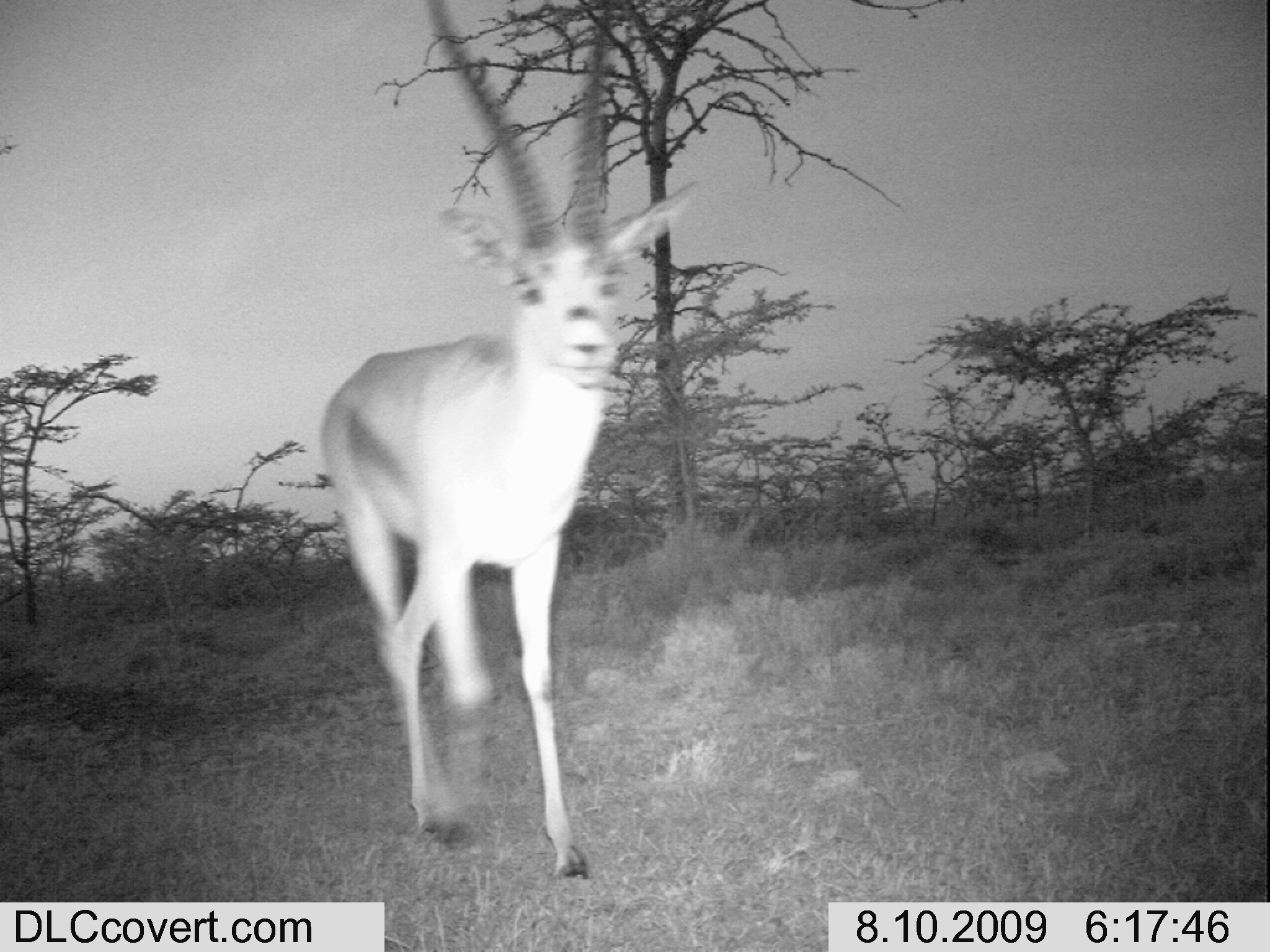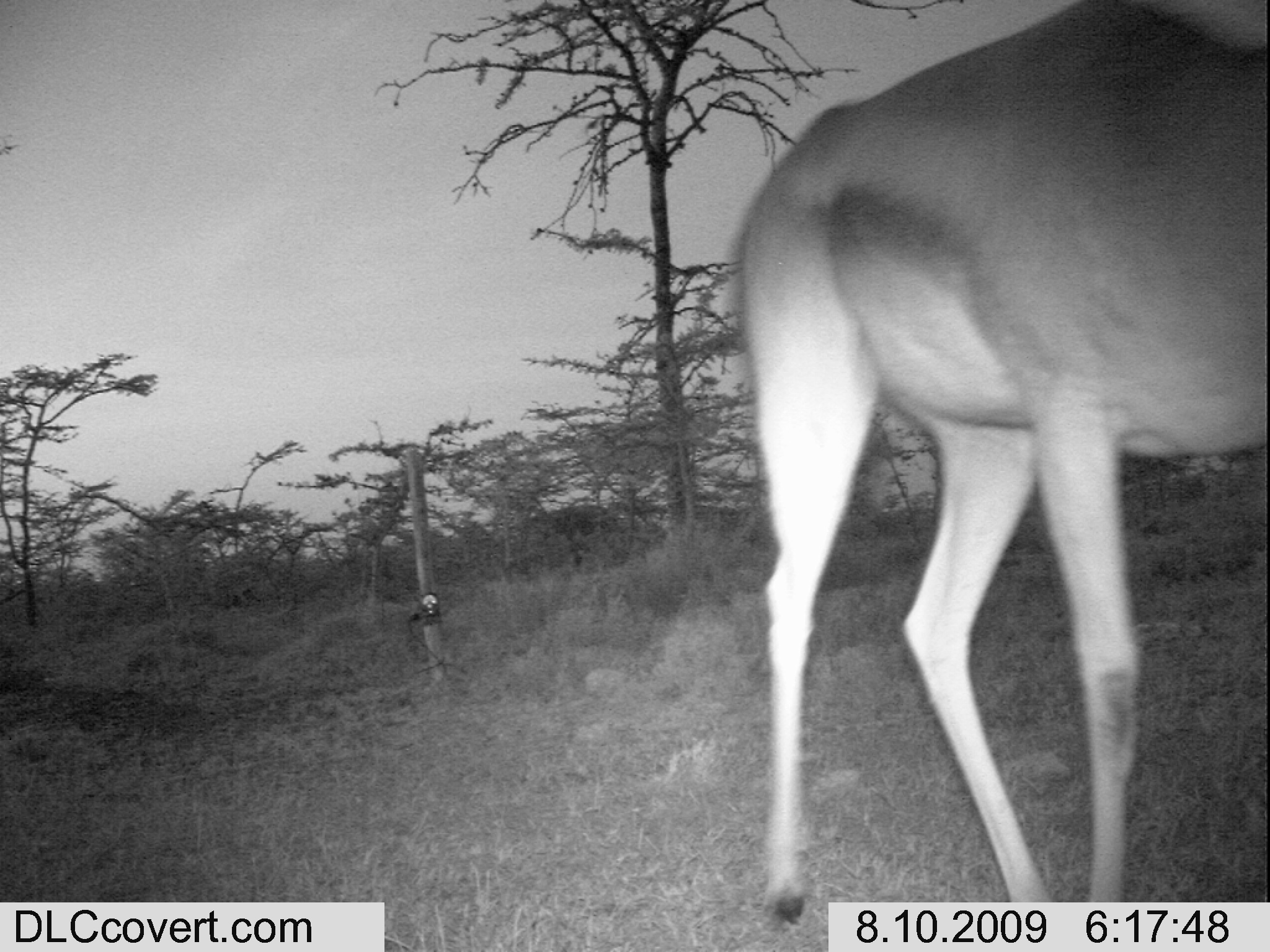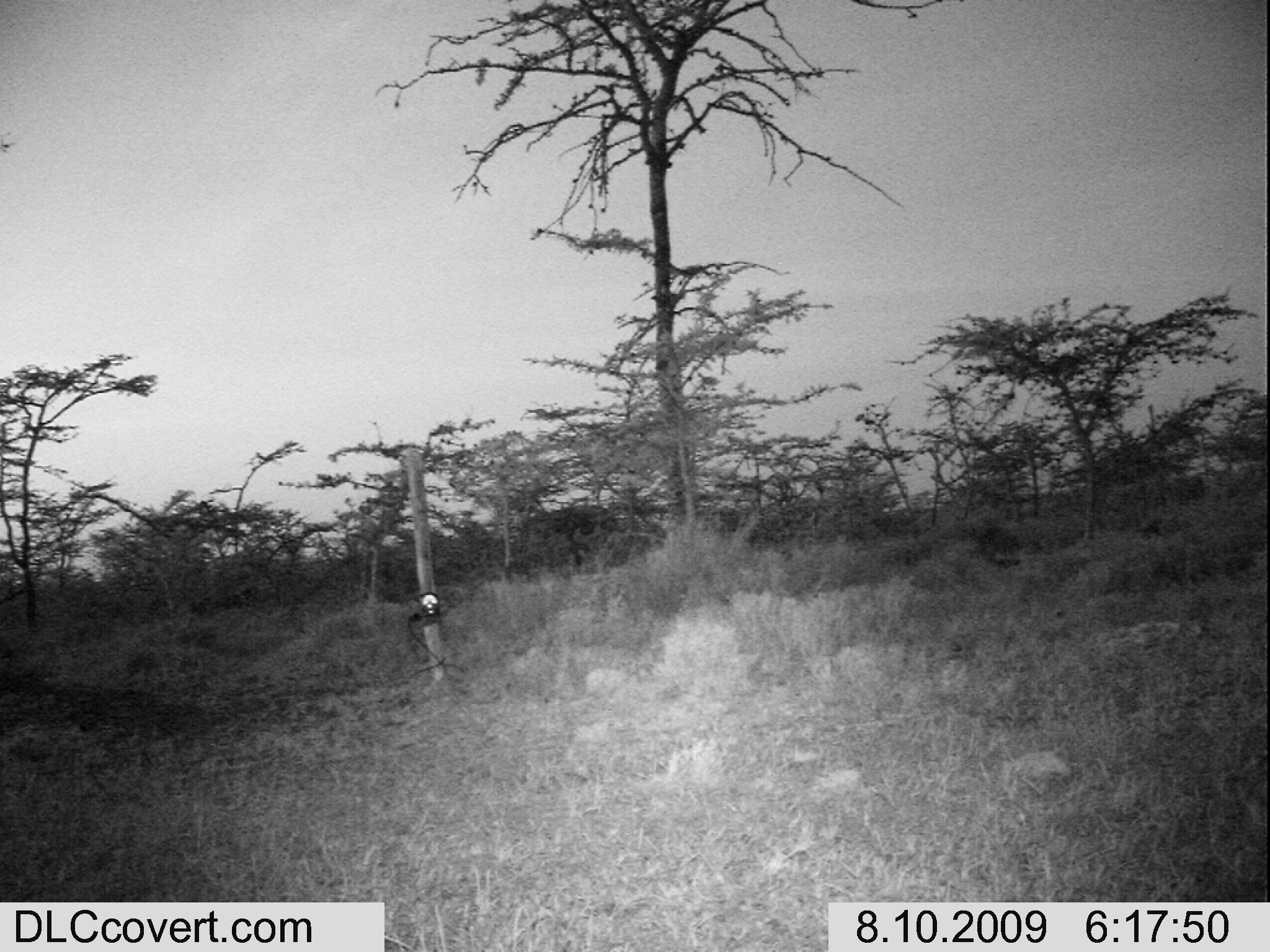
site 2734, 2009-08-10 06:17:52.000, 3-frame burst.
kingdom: Animalia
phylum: Chordata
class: Mammalia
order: Artiodactyla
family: Bovidae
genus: Nanger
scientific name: Nanger granti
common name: grant's gazelle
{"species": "Nanger granti (grant's gazelle)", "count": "1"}